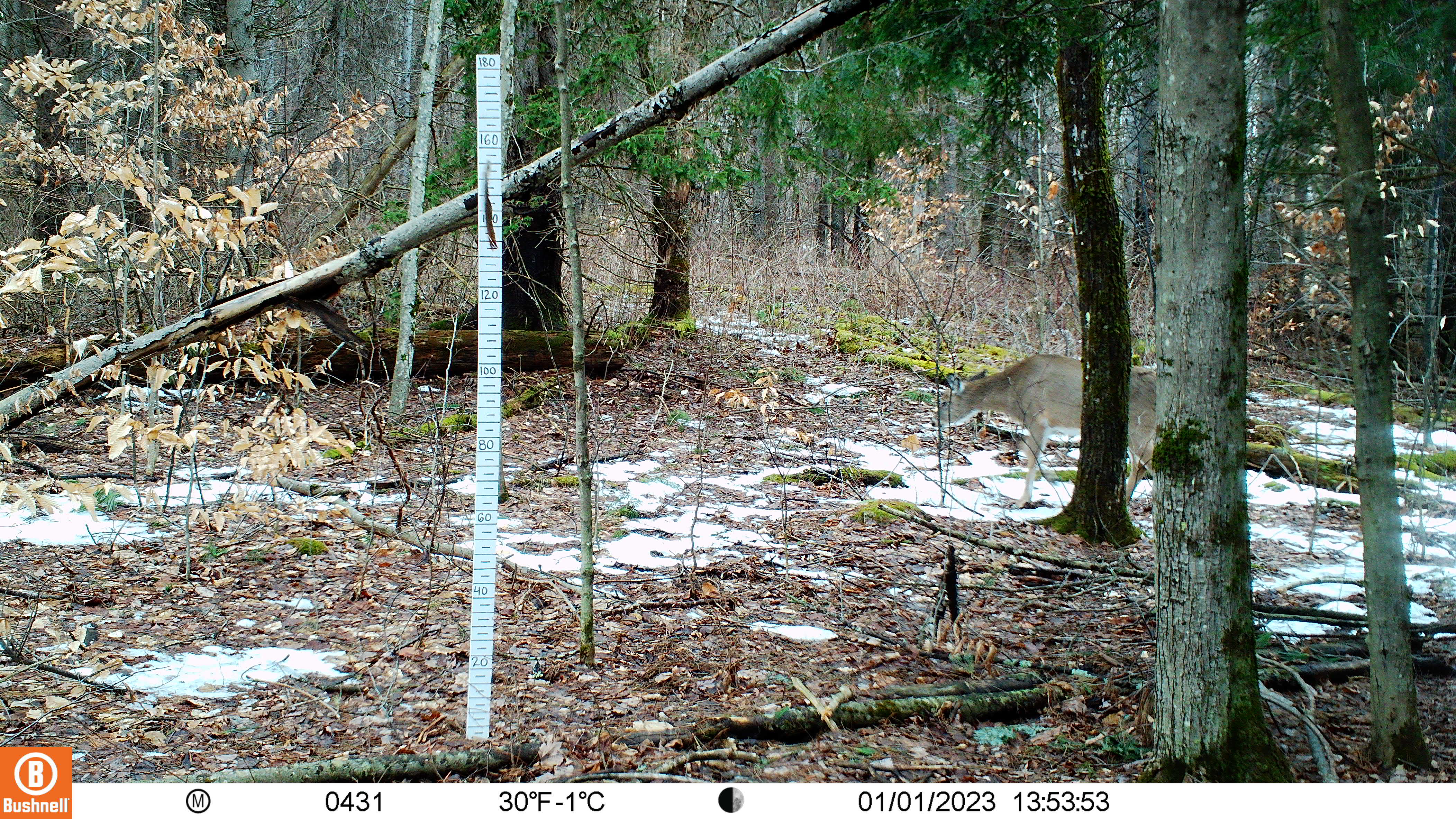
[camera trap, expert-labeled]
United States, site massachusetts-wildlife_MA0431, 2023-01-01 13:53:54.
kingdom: Animalia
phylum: Chordata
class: Mammalia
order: Artiodactyla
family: Cervidae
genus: Odocoileus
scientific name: Odocoileus virginianus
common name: white-tailed deer